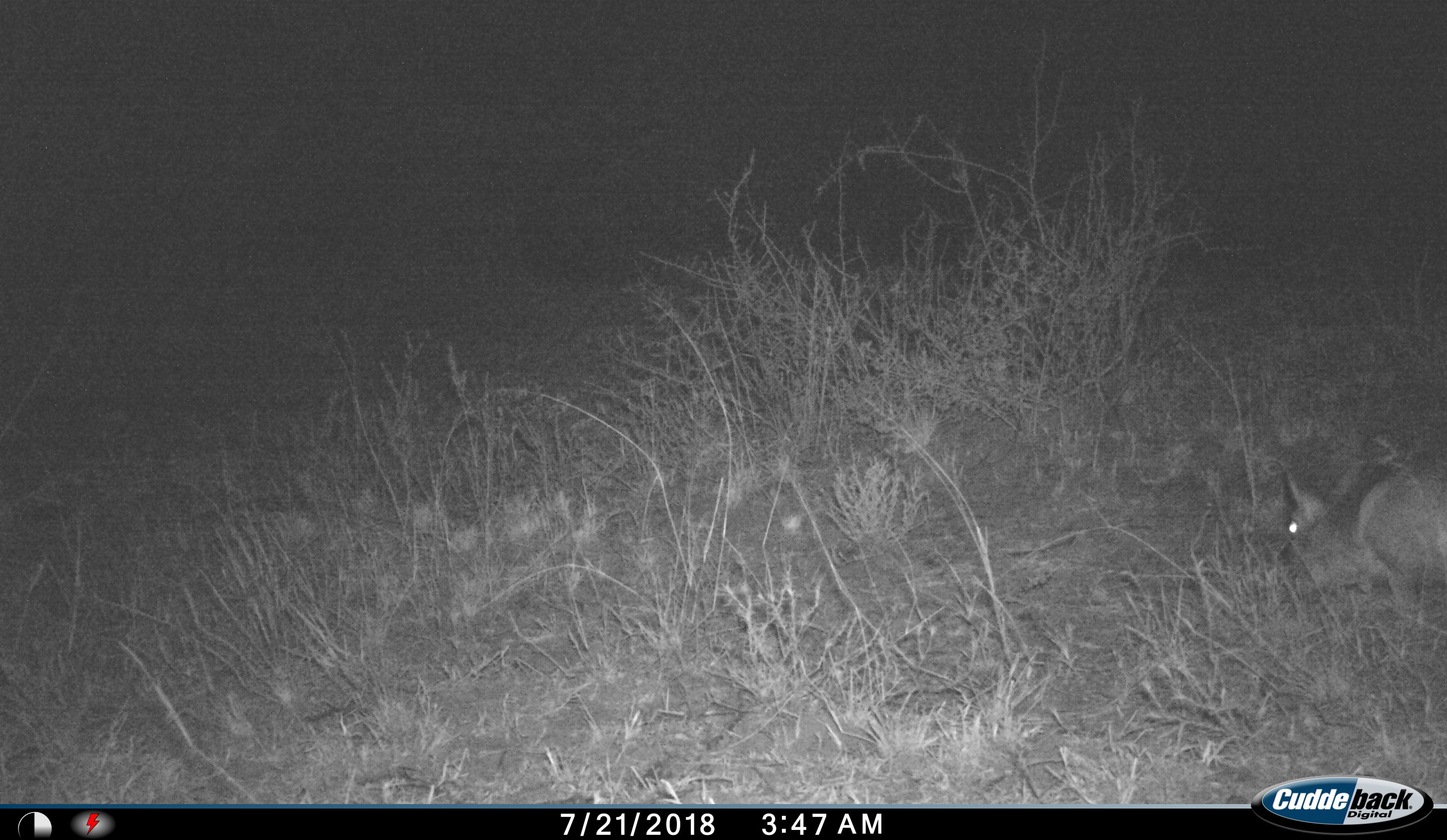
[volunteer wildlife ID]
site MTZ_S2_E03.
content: unidentified animal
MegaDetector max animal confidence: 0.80